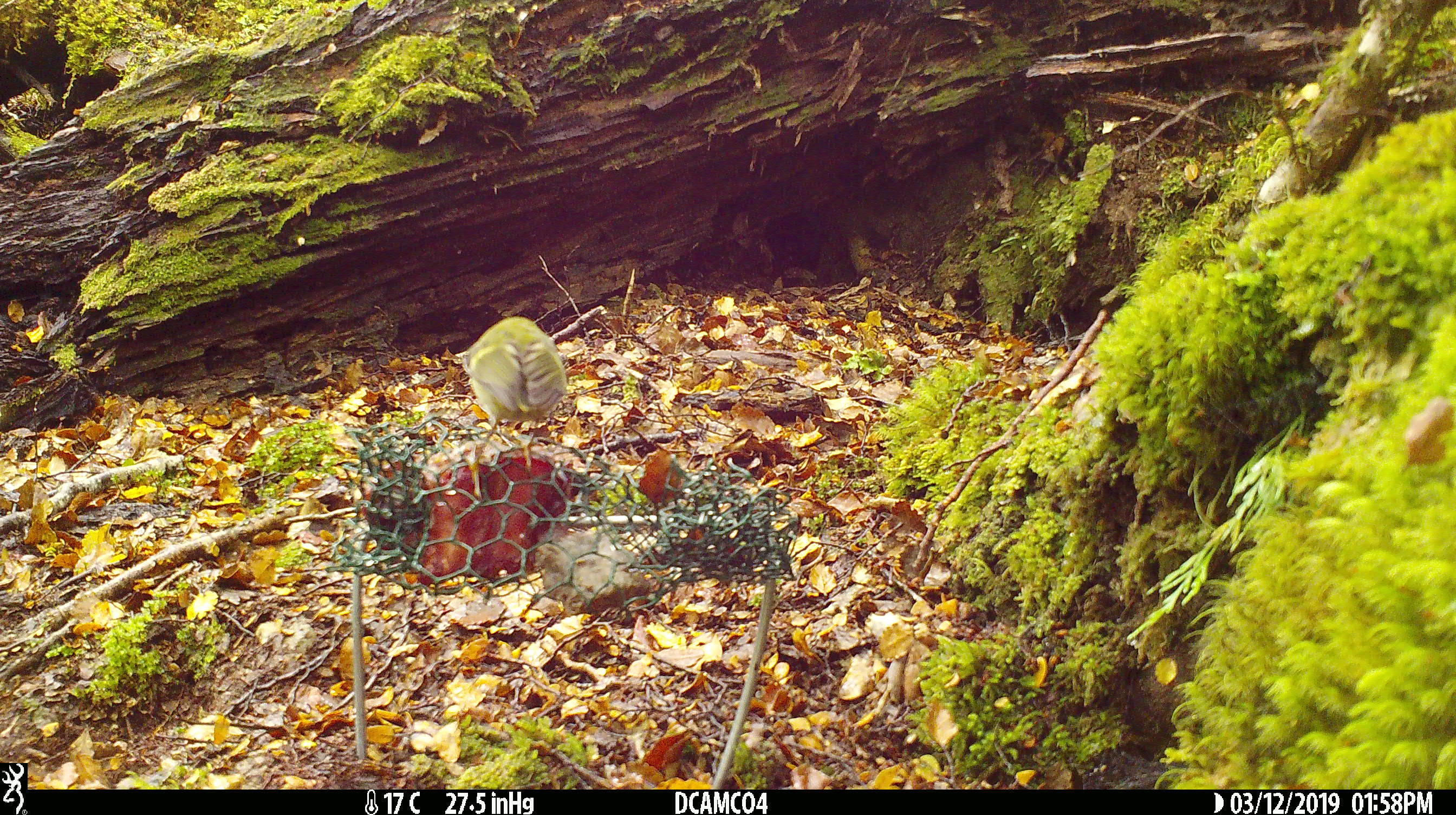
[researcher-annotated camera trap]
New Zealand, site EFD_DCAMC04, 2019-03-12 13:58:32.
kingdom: Animalia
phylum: Chordata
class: Aves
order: Passeriformes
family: Acanthisittidae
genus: Acanthisitta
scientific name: Acanthisitta chloris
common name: rifleman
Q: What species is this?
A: Rifleman (Acanthisitta chloris).